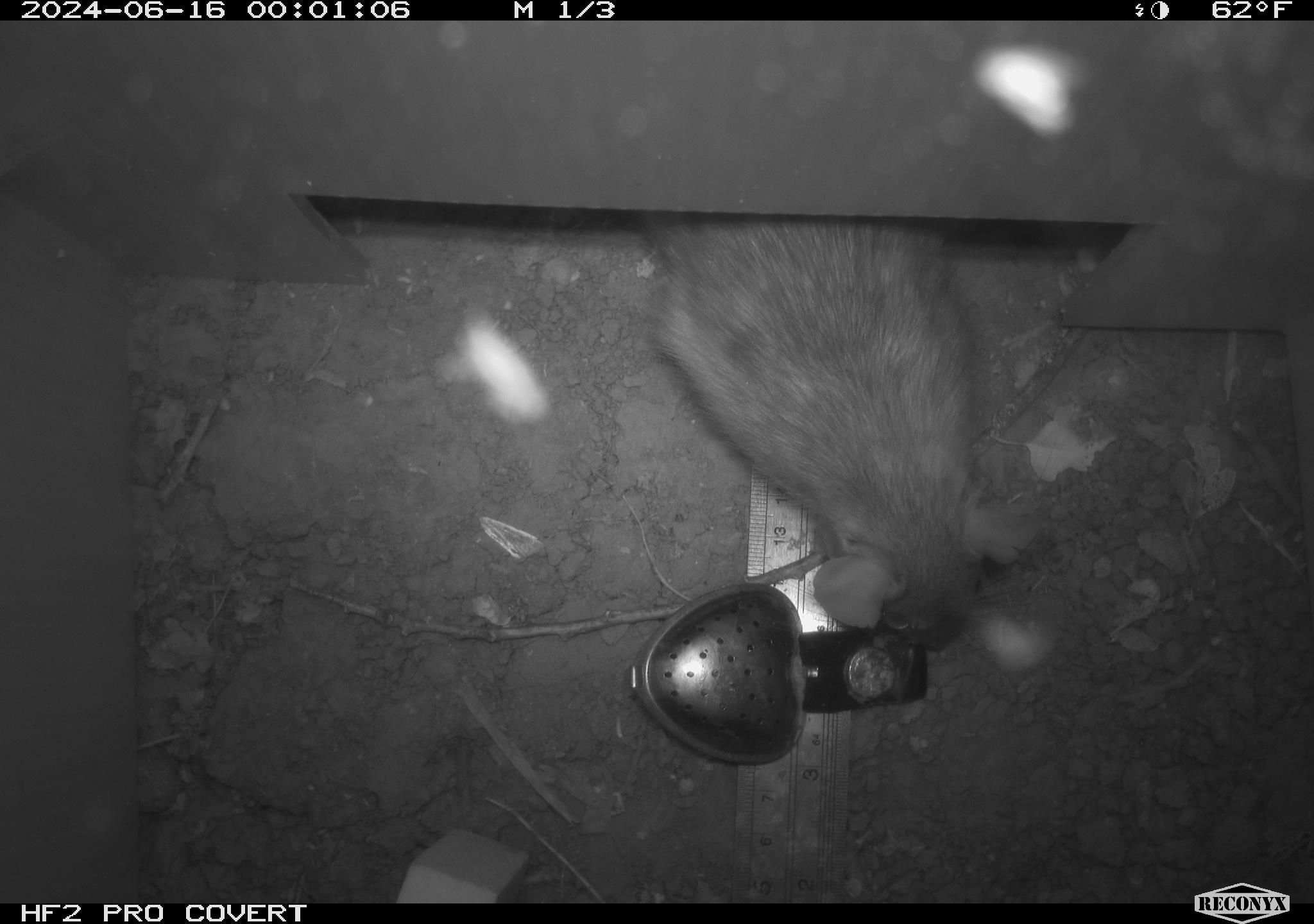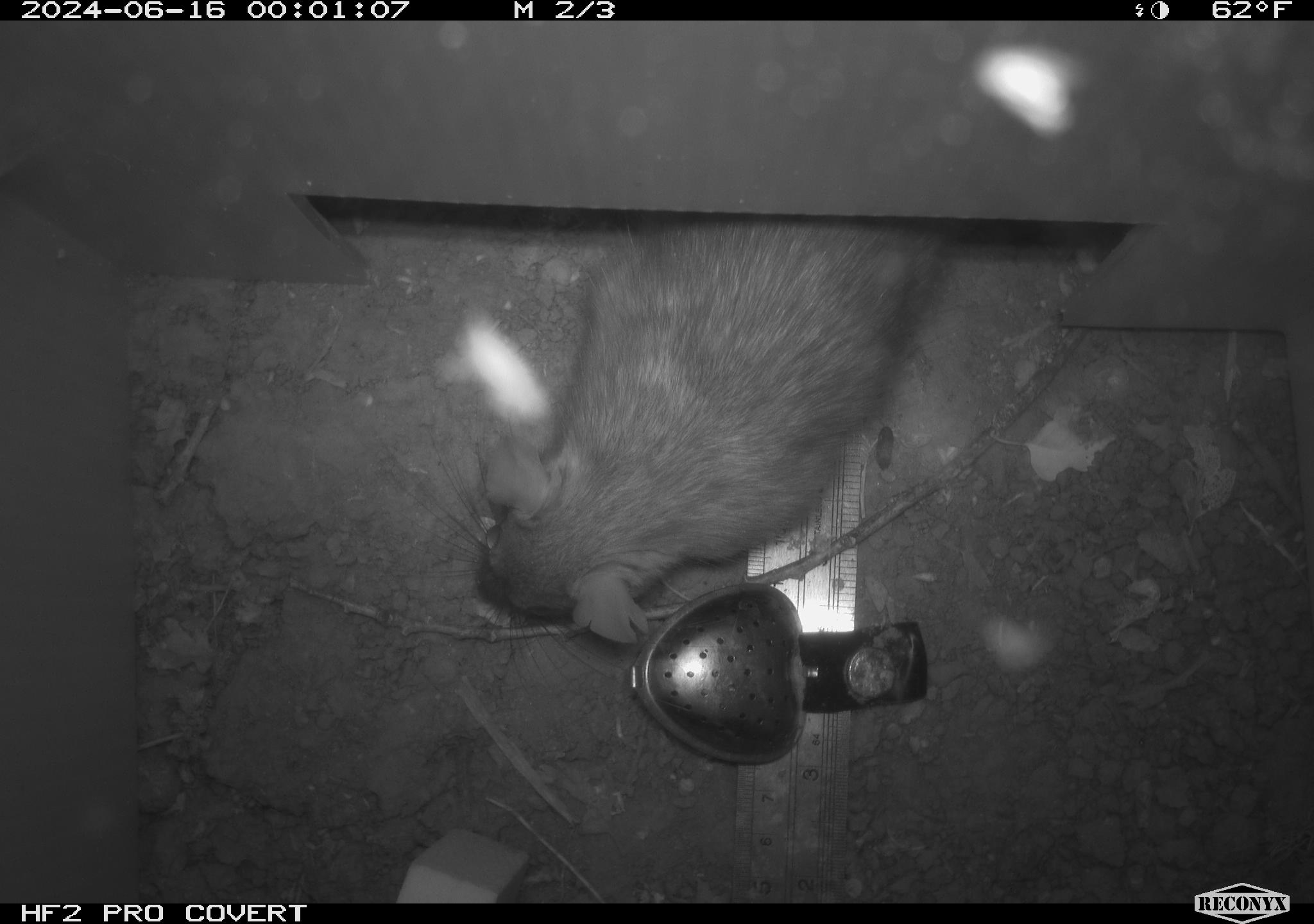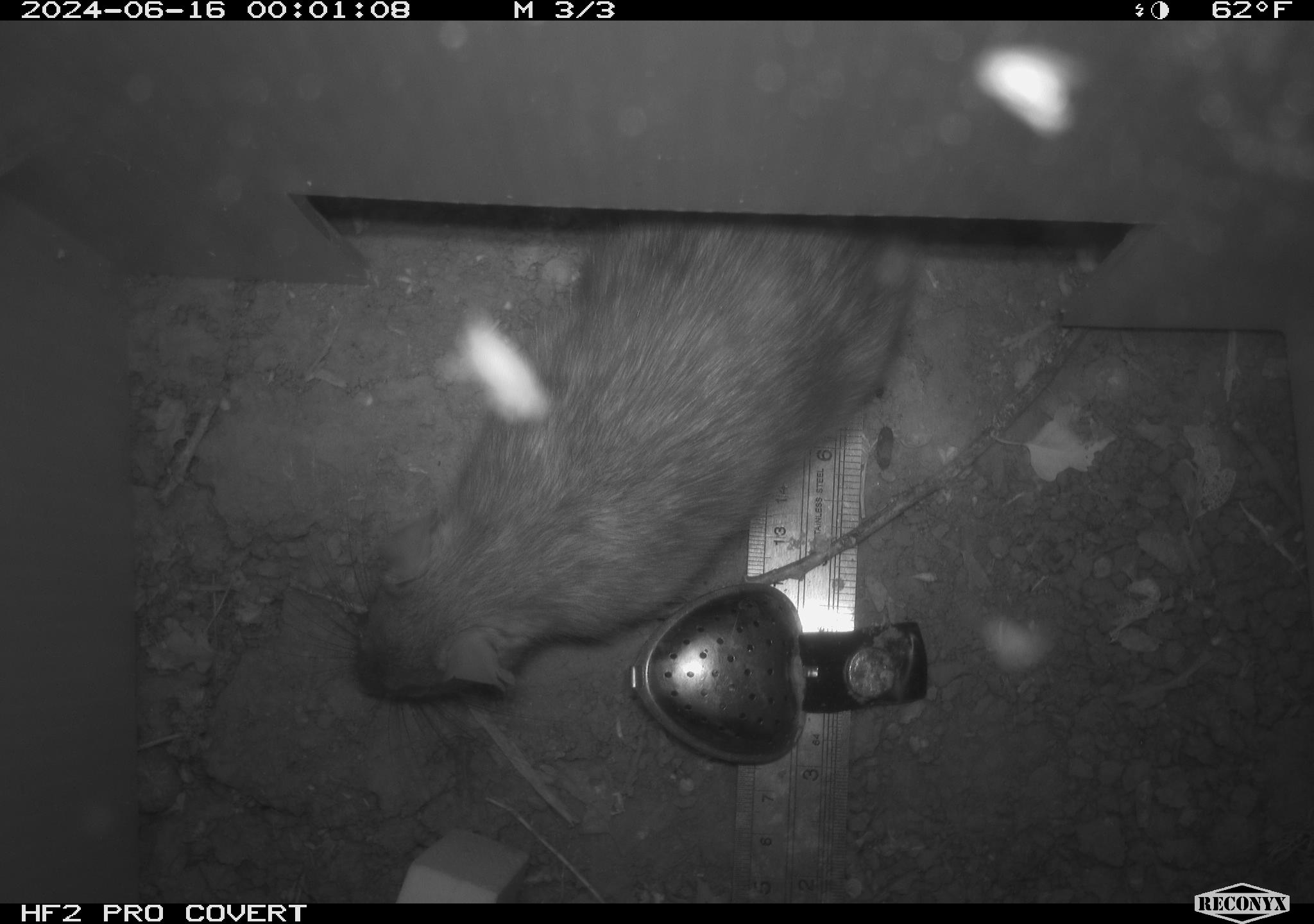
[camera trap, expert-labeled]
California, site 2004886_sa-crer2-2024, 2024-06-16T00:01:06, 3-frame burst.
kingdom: Animalia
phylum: Chordata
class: Mammalia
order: Rodentia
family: Muridae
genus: Rattus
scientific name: Rattus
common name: rat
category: rattus species